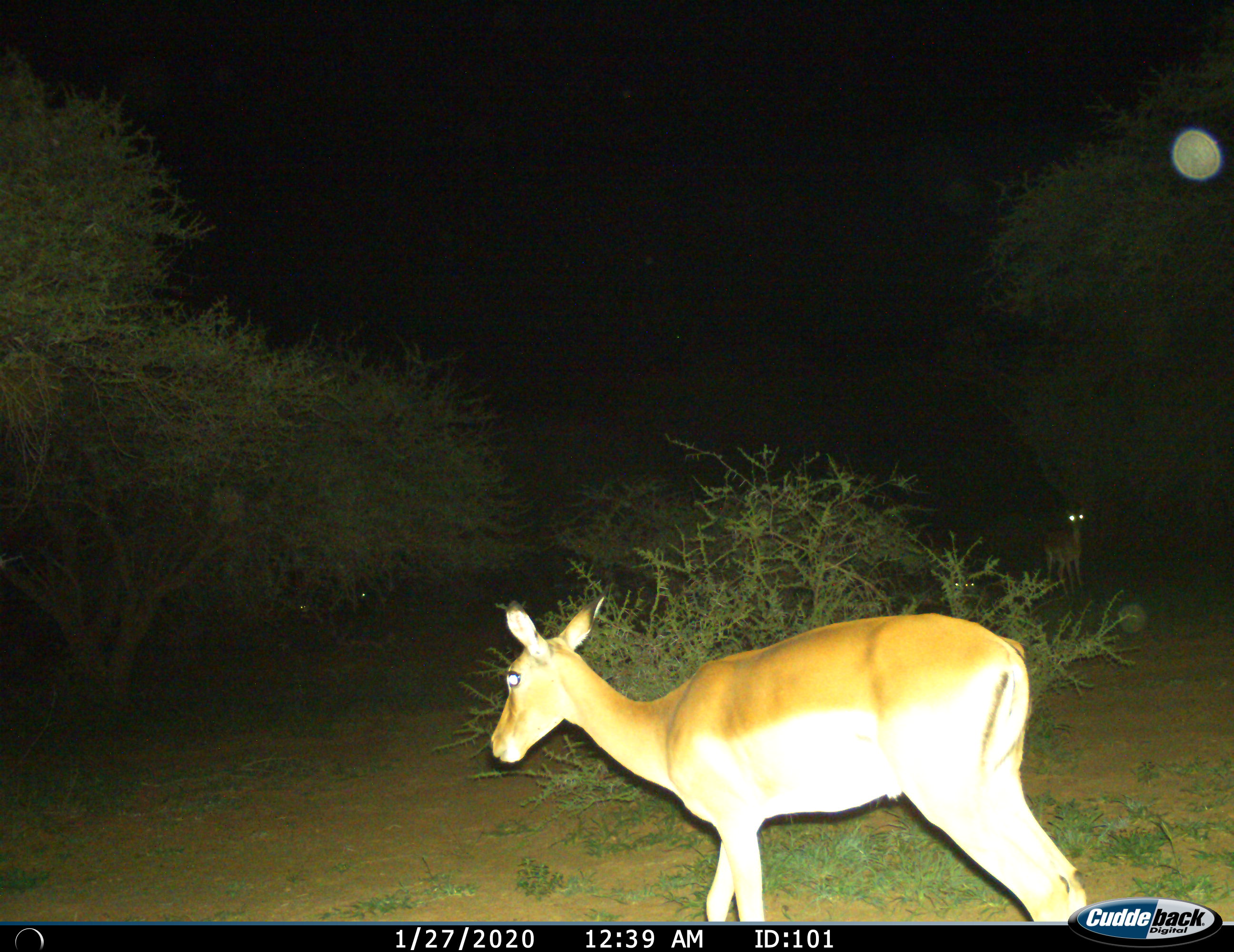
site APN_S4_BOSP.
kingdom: Animalia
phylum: Chordata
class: Mammalia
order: Artiodactyla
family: Bovidae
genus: Aepyceros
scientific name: Aepyceros melampus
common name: impala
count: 2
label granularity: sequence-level